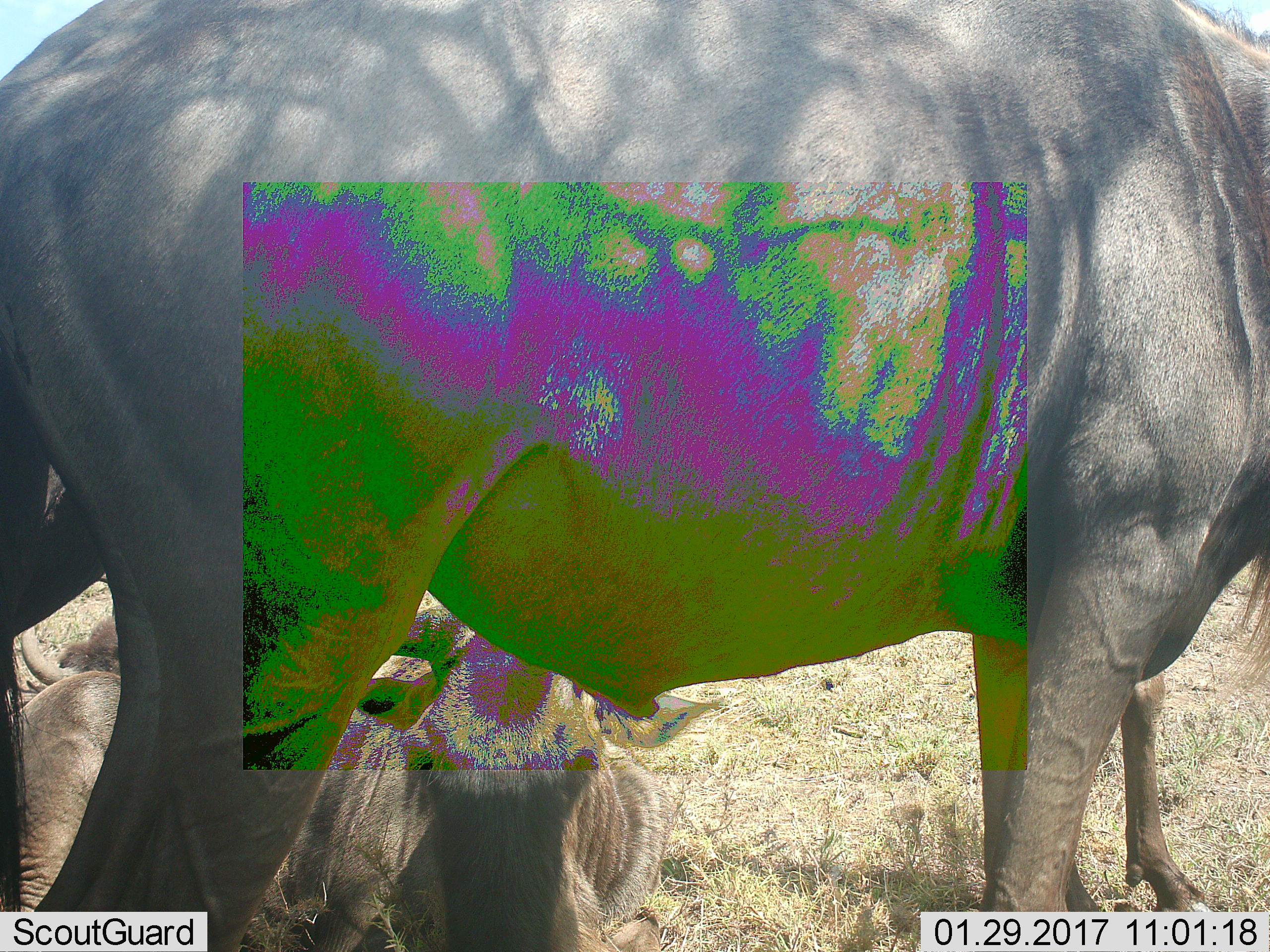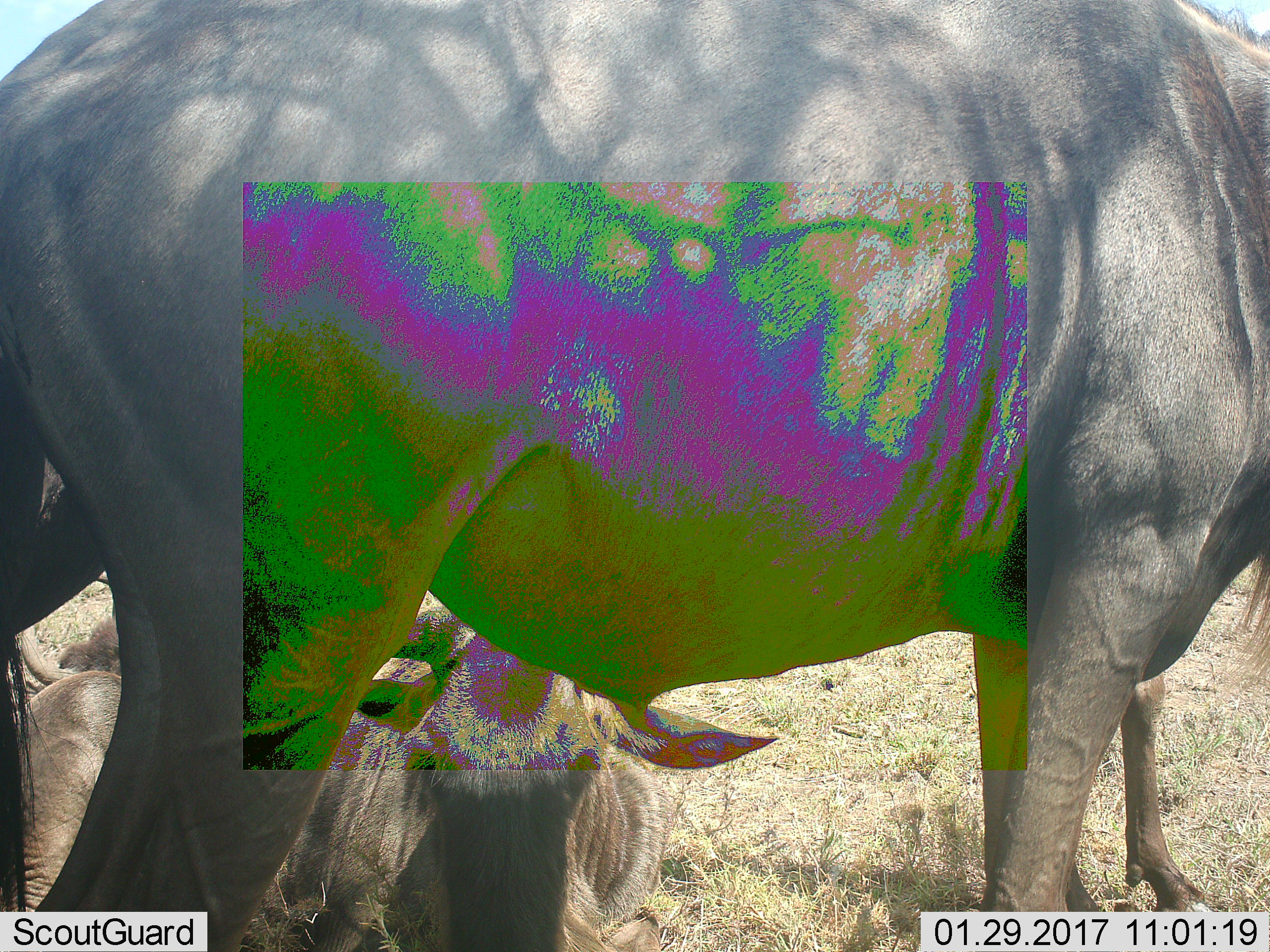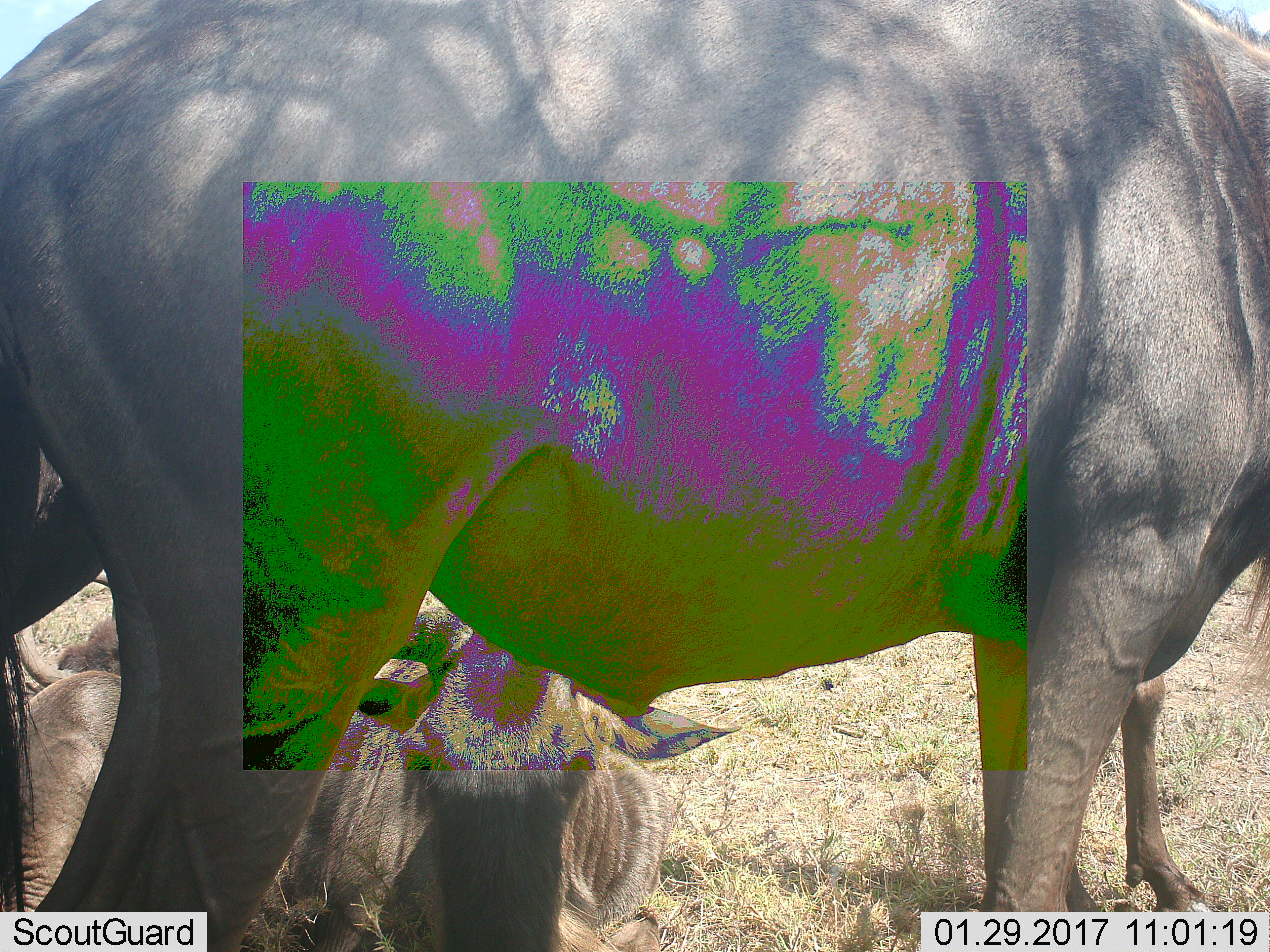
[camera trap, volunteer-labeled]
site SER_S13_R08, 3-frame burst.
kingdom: Animalia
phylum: Chordata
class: Mammalia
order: Artiodactyla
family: Bovidae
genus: Connochaetes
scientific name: Connochaetes taurinus taurinus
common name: blue wildebeest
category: wildebeestblue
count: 2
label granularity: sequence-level